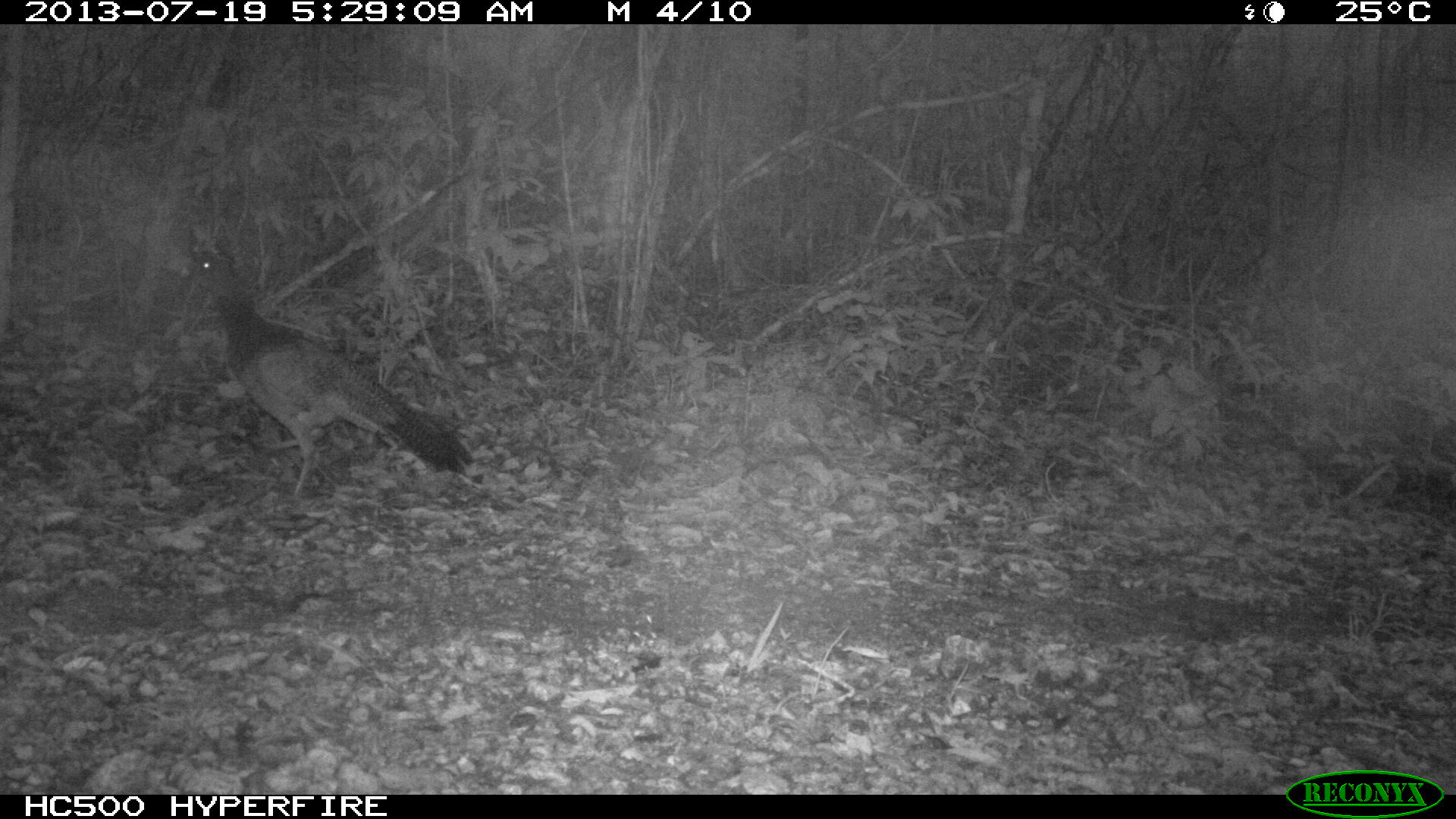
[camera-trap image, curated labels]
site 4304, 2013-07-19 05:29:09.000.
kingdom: Animalia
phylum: Chordata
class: Aves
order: Galliformes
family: Cracidae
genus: Crax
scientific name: Crax rubra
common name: great curassow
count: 1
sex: female